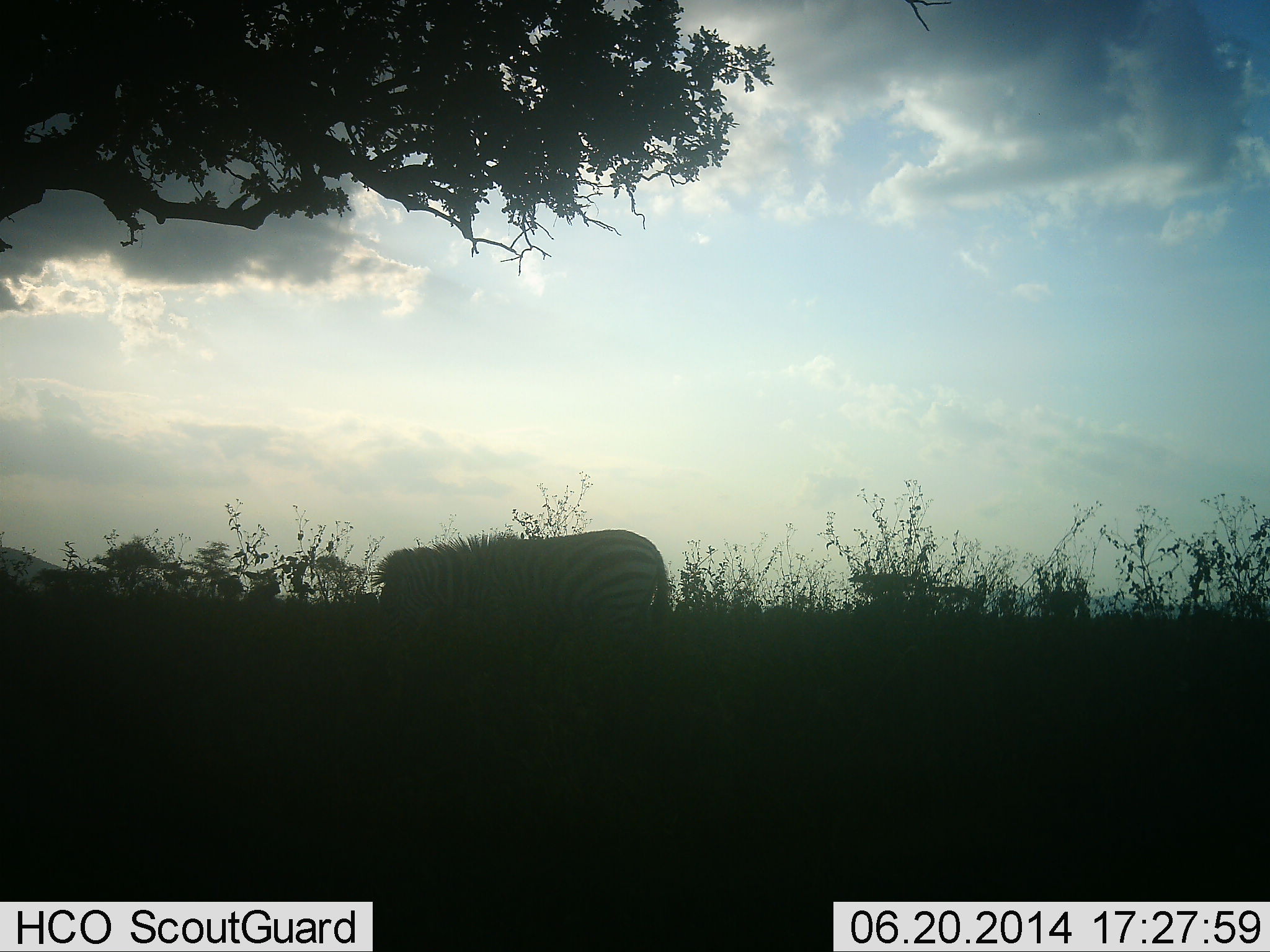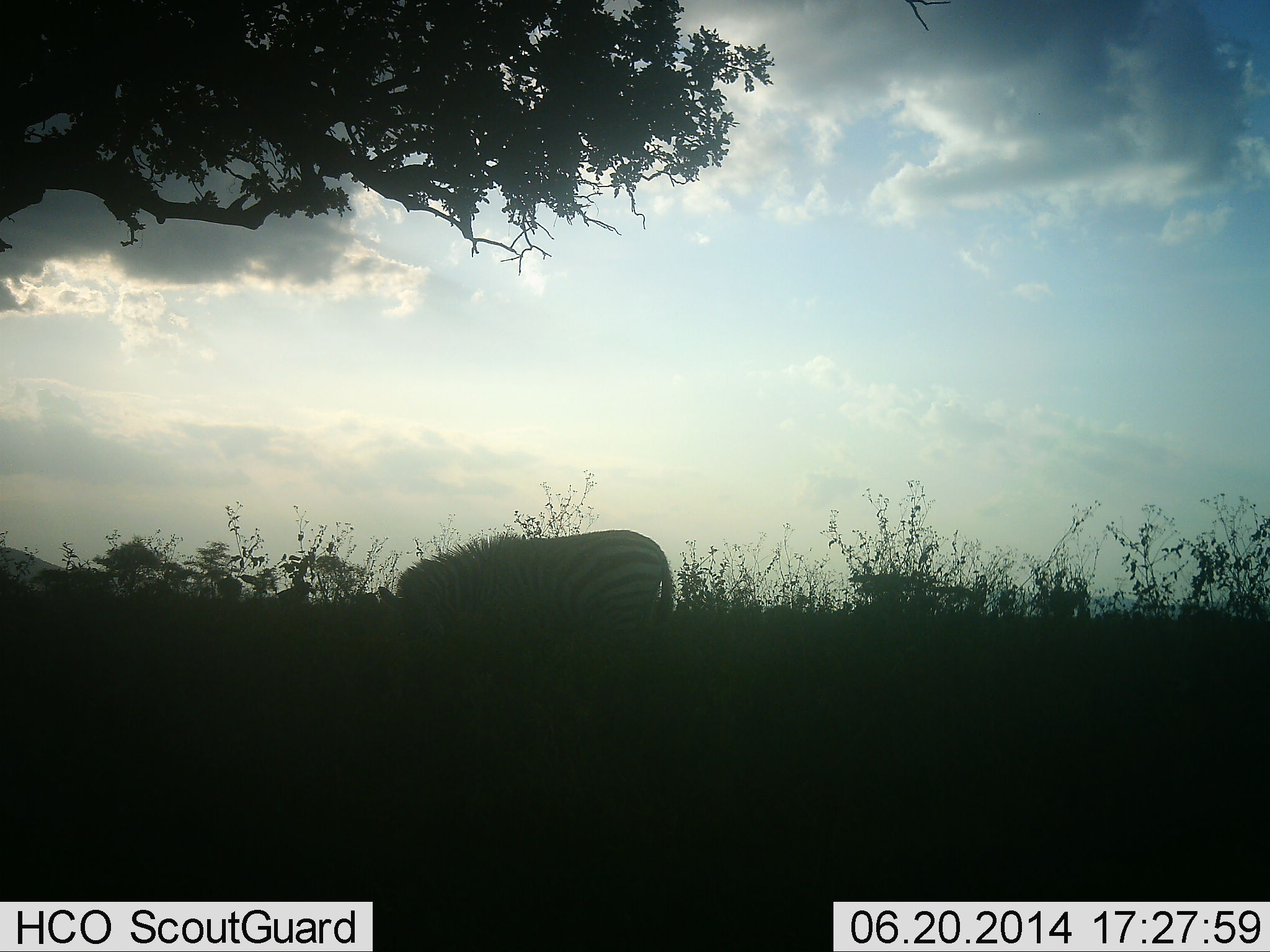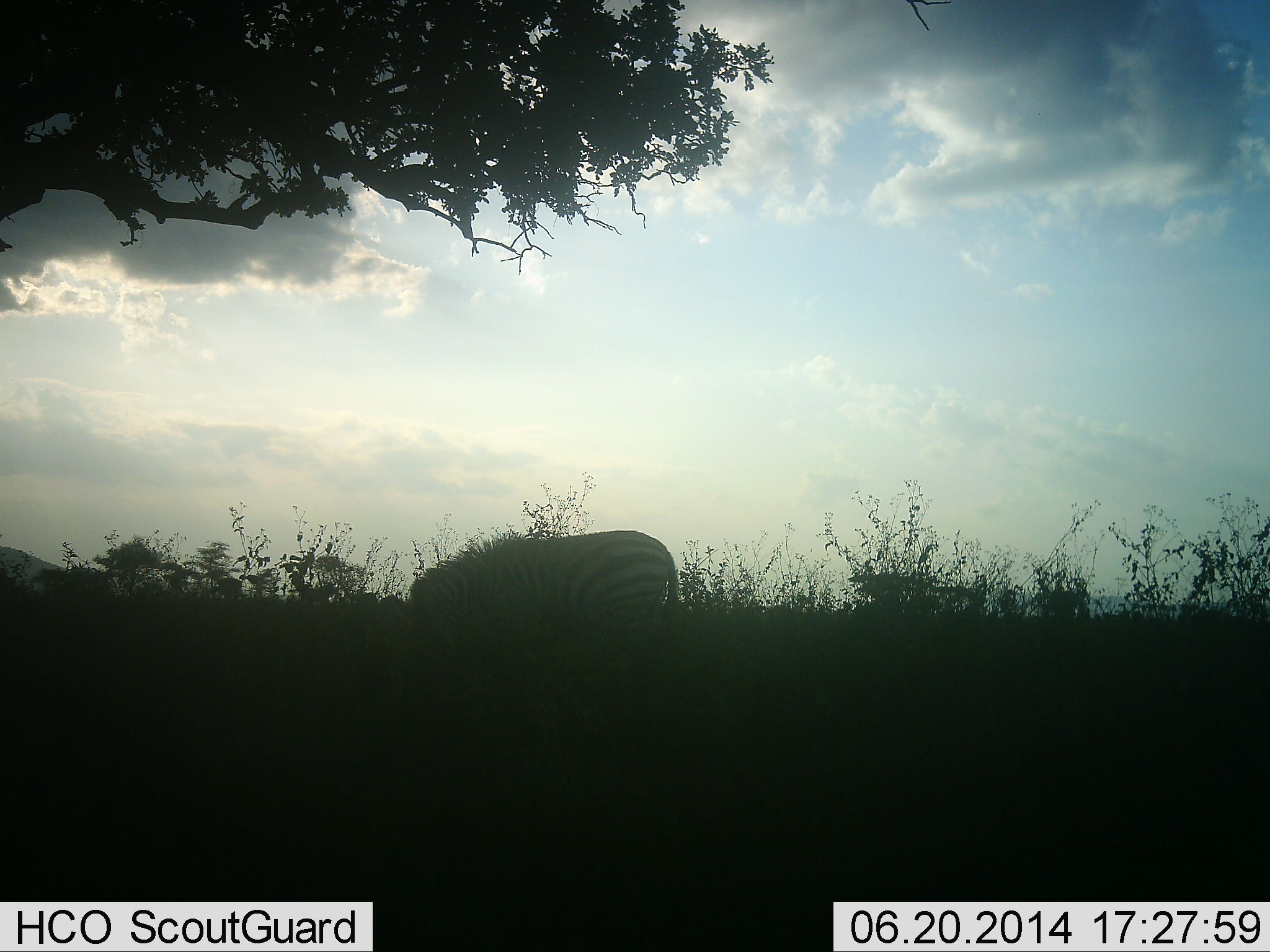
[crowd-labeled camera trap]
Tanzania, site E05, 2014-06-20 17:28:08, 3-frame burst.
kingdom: Animalia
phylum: Chordata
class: Mammalia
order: Perissodactyla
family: Equidae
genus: Equus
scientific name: Equus quagga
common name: plains zebra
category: zebra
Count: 1.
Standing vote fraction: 20%.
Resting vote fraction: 0%.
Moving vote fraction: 10%.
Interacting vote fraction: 0%.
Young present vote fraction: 0%.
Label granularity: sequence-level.